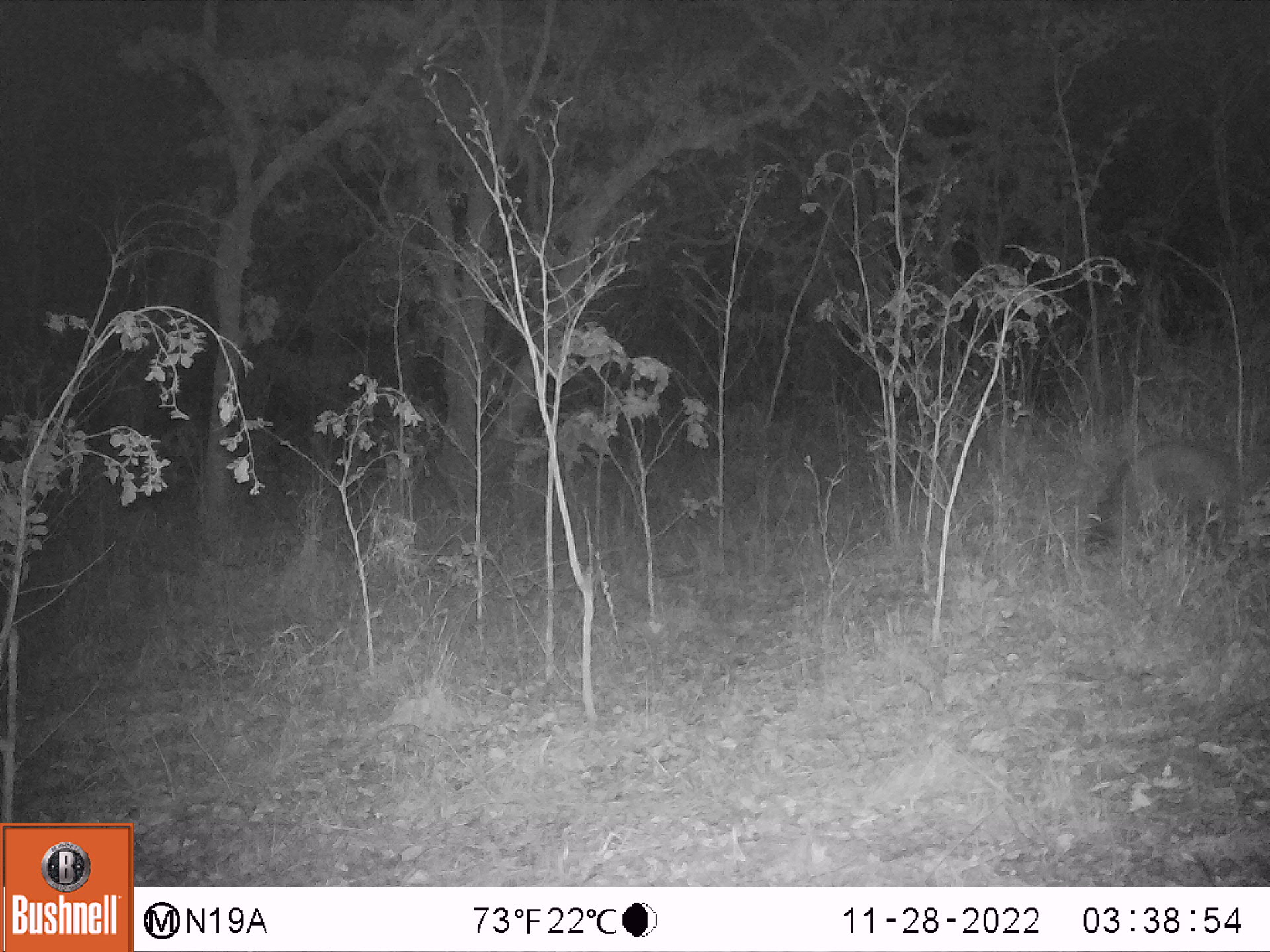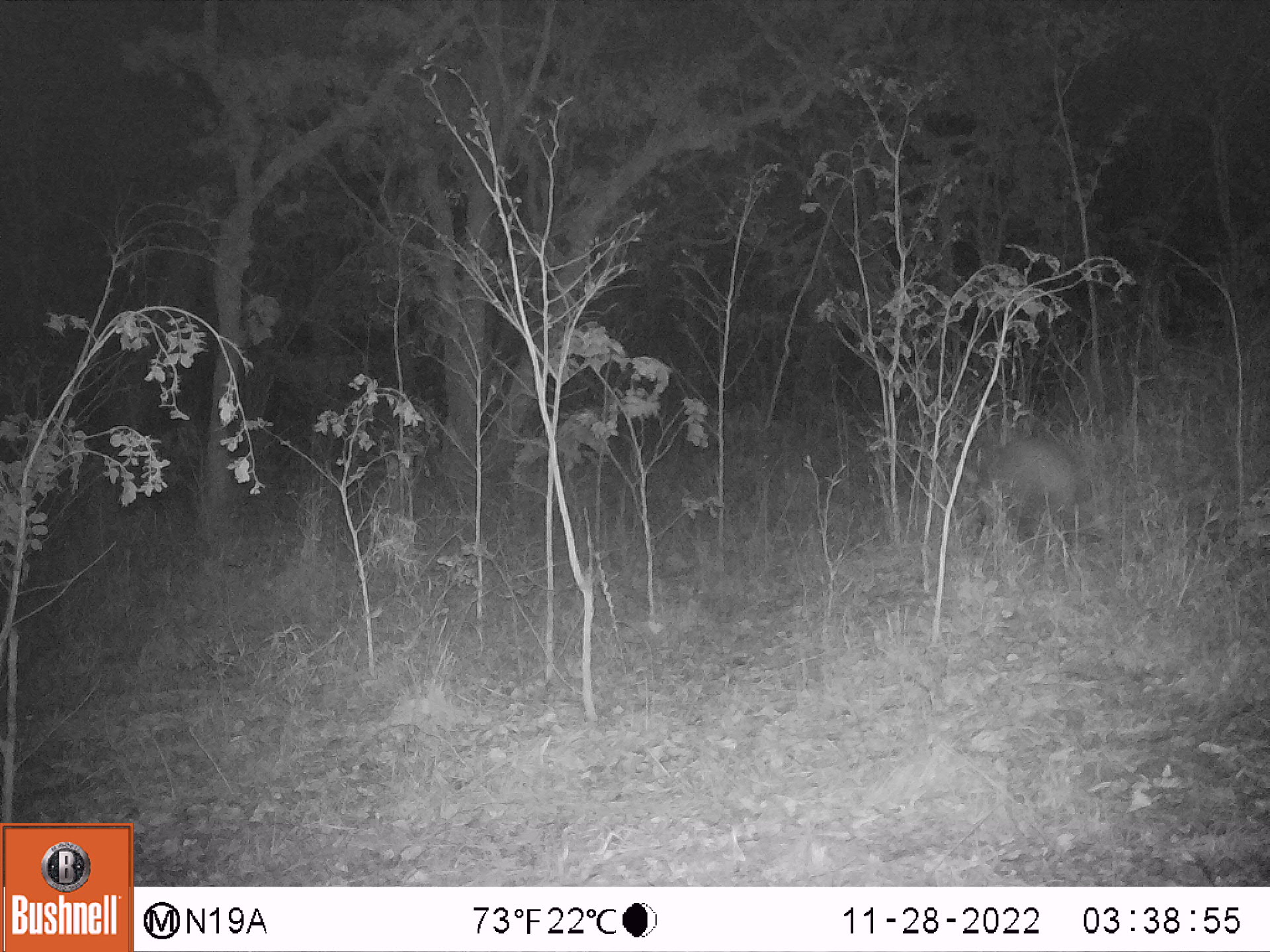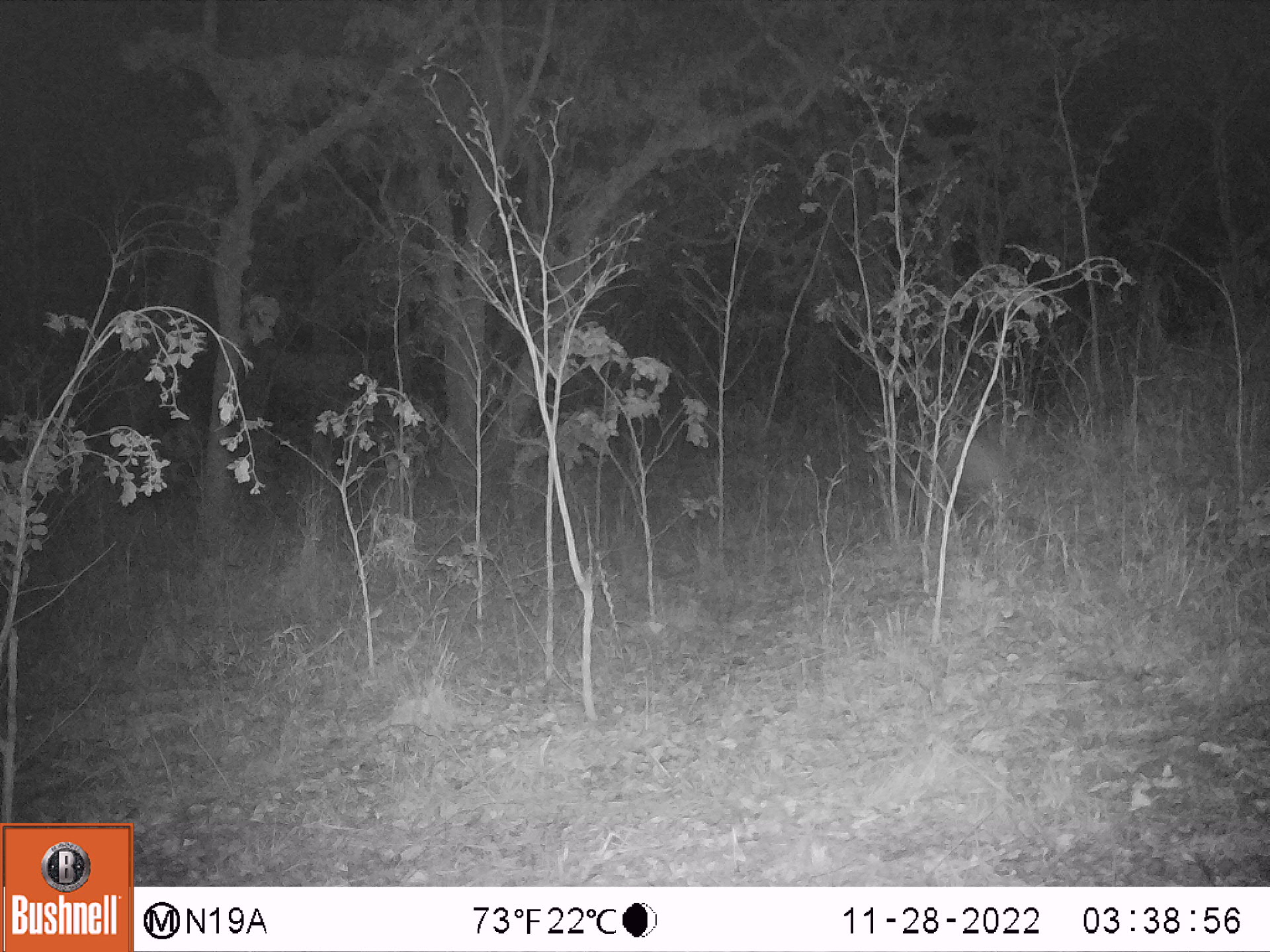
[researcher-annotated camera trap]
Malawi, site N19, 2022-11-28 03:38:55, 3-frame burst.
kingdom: Animalia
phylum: Chordata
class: Mammalia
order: Artiodactyla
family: Suidae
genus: Potamochoerus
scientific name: Potamochoerus larvatus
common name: bushpig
Bushpig (Potamochoerus larvatus), count 1.